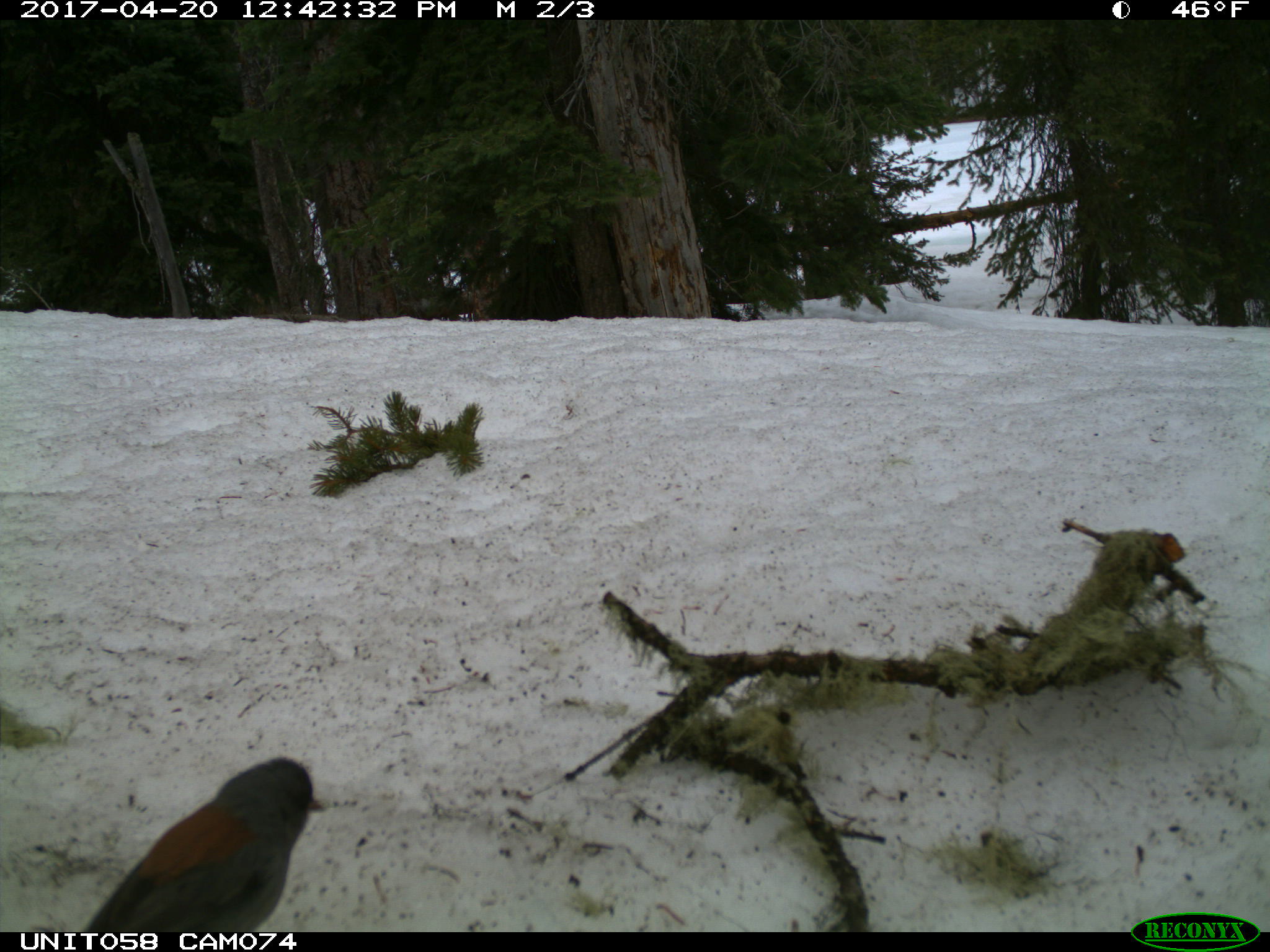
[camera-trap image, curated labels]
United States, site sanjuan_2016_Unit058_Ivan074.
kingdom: Animalia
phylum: Chordata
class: Aves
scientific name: Aves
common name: birds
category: unidentified bird